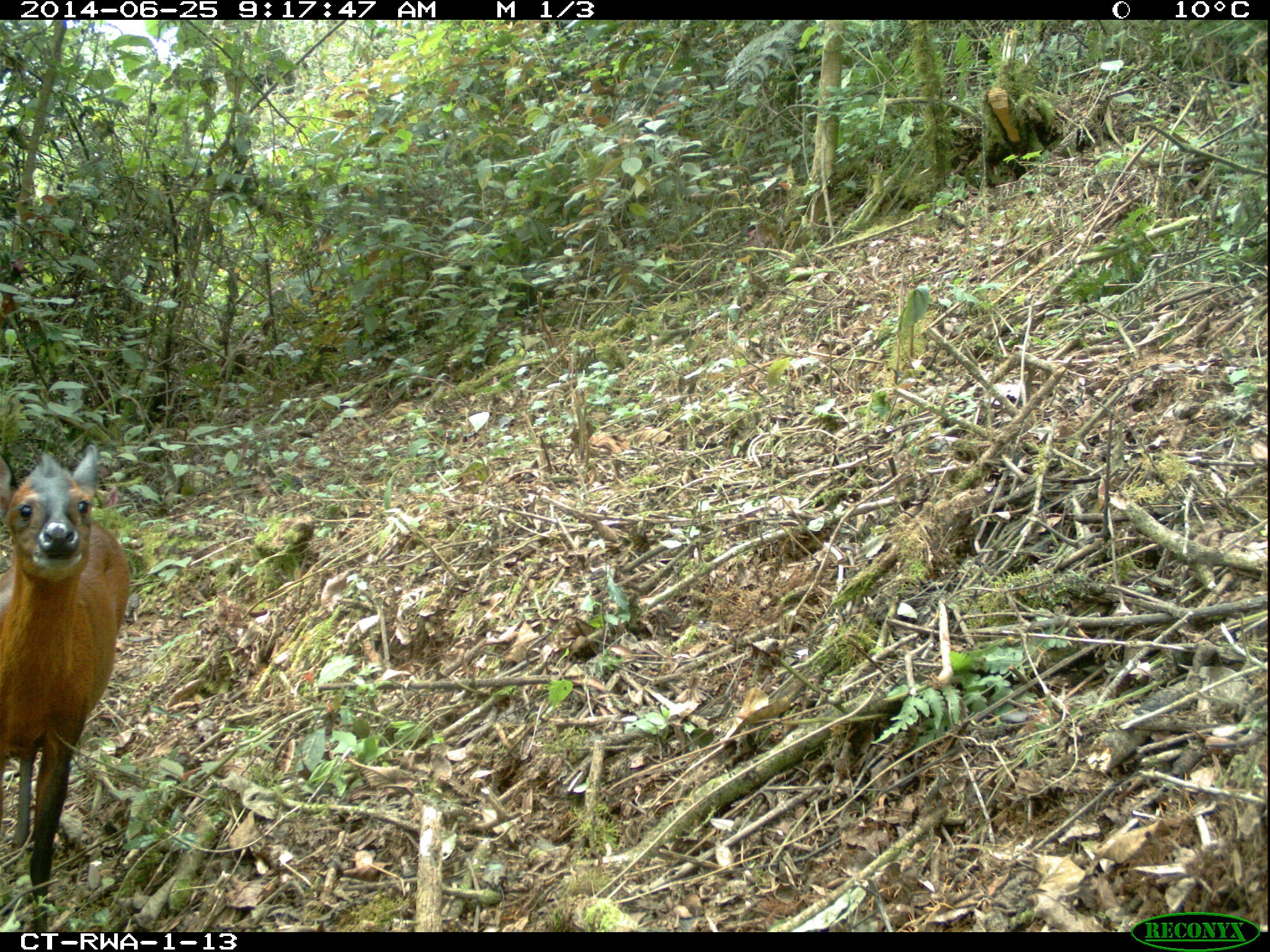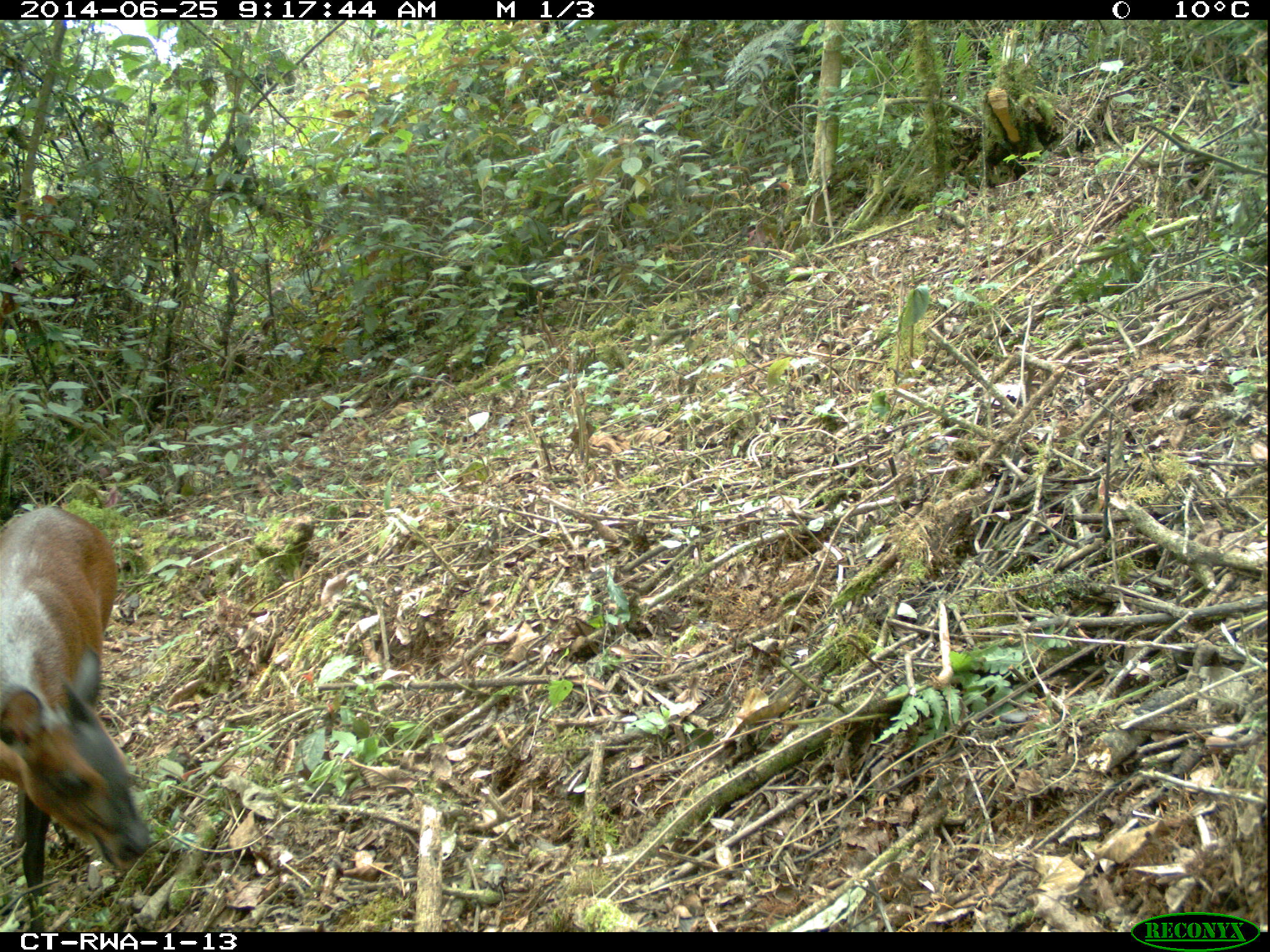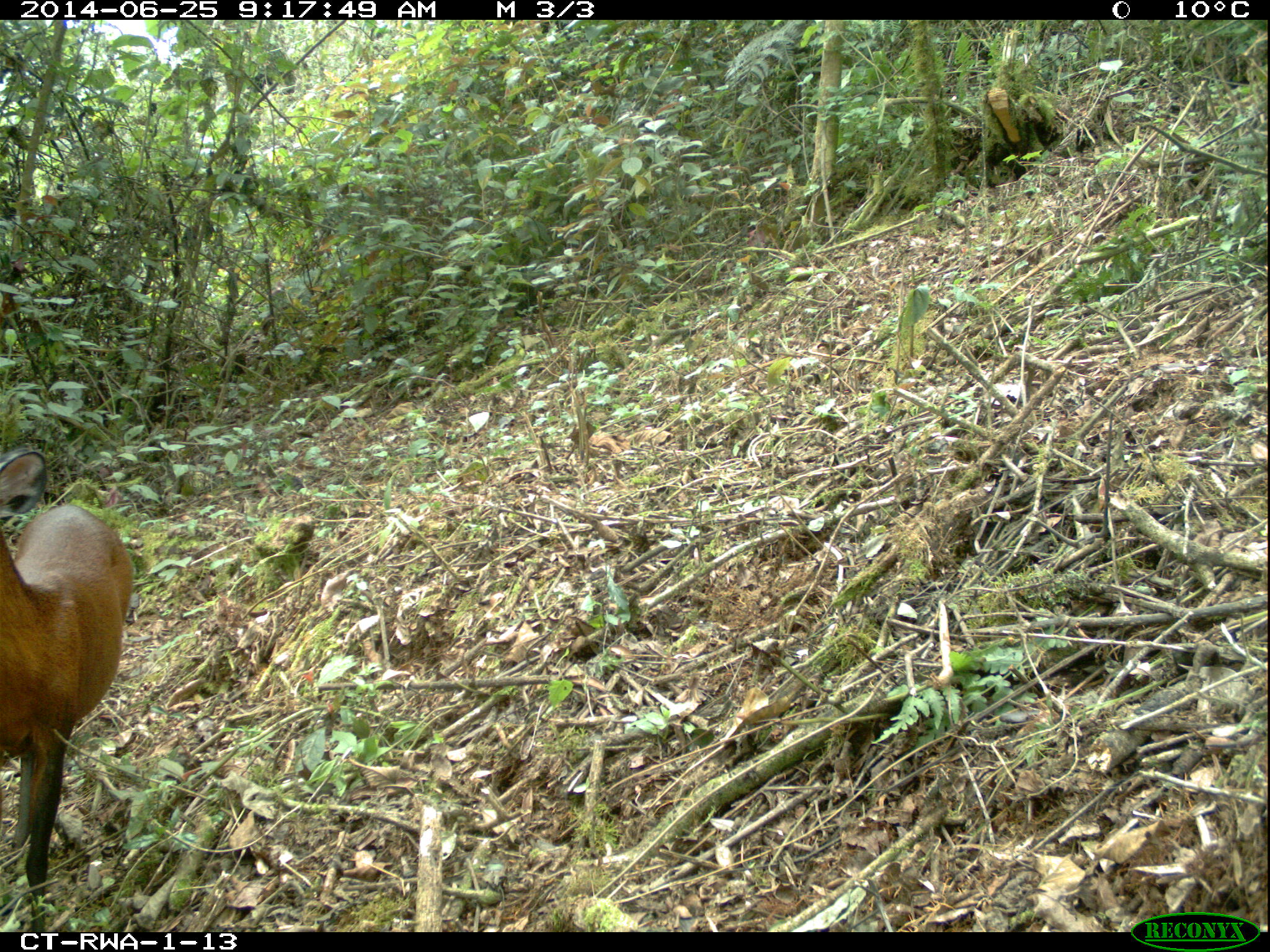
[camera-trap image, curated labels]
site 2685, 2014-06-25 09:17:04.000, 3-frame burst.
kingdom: Animalia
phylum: Chordata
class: Mammalia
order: Artiodactyla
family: Bovidae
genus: Cephalophus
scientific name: Cephalophus nigrifrons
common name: black-fronted duiker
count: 1